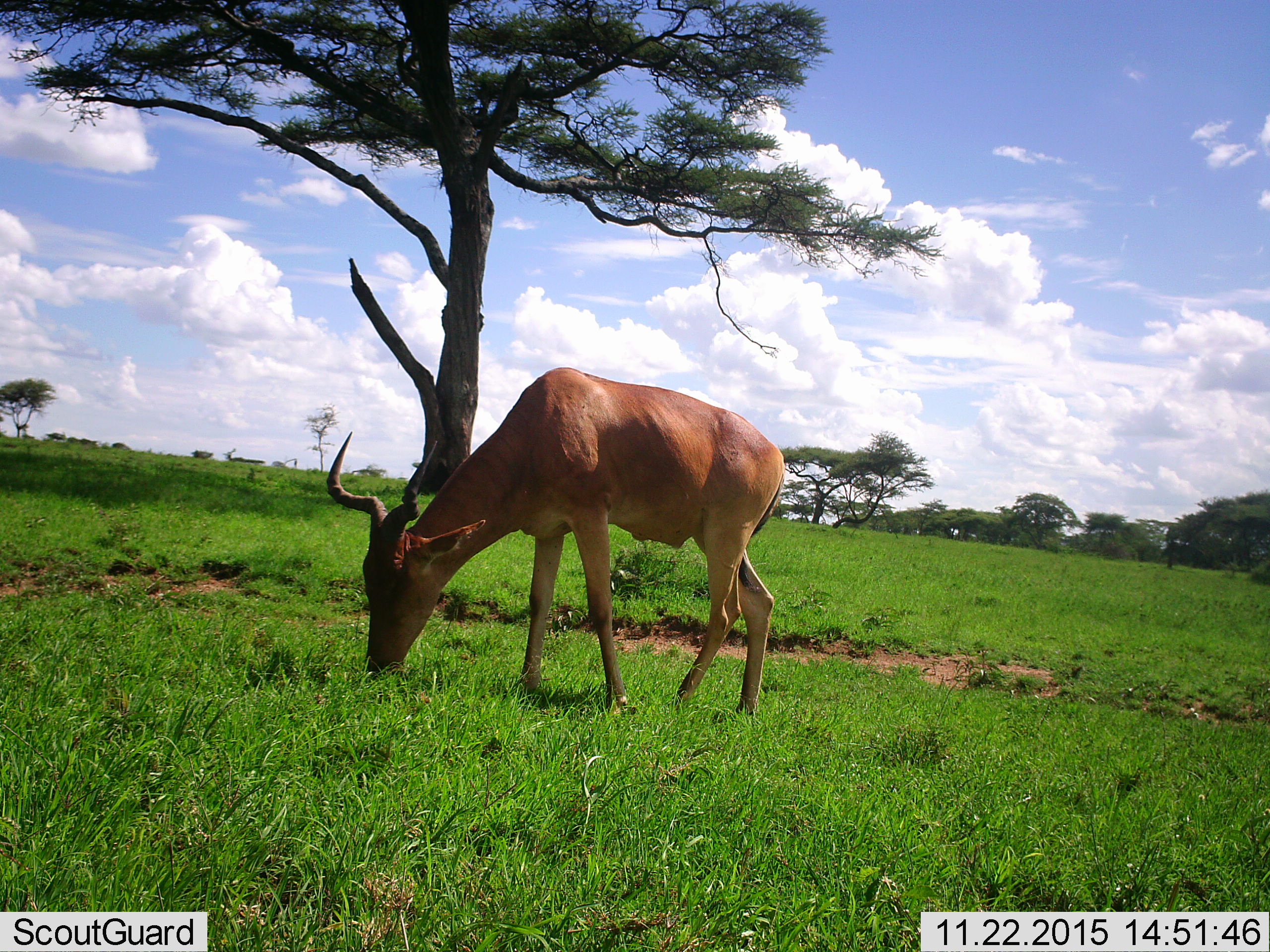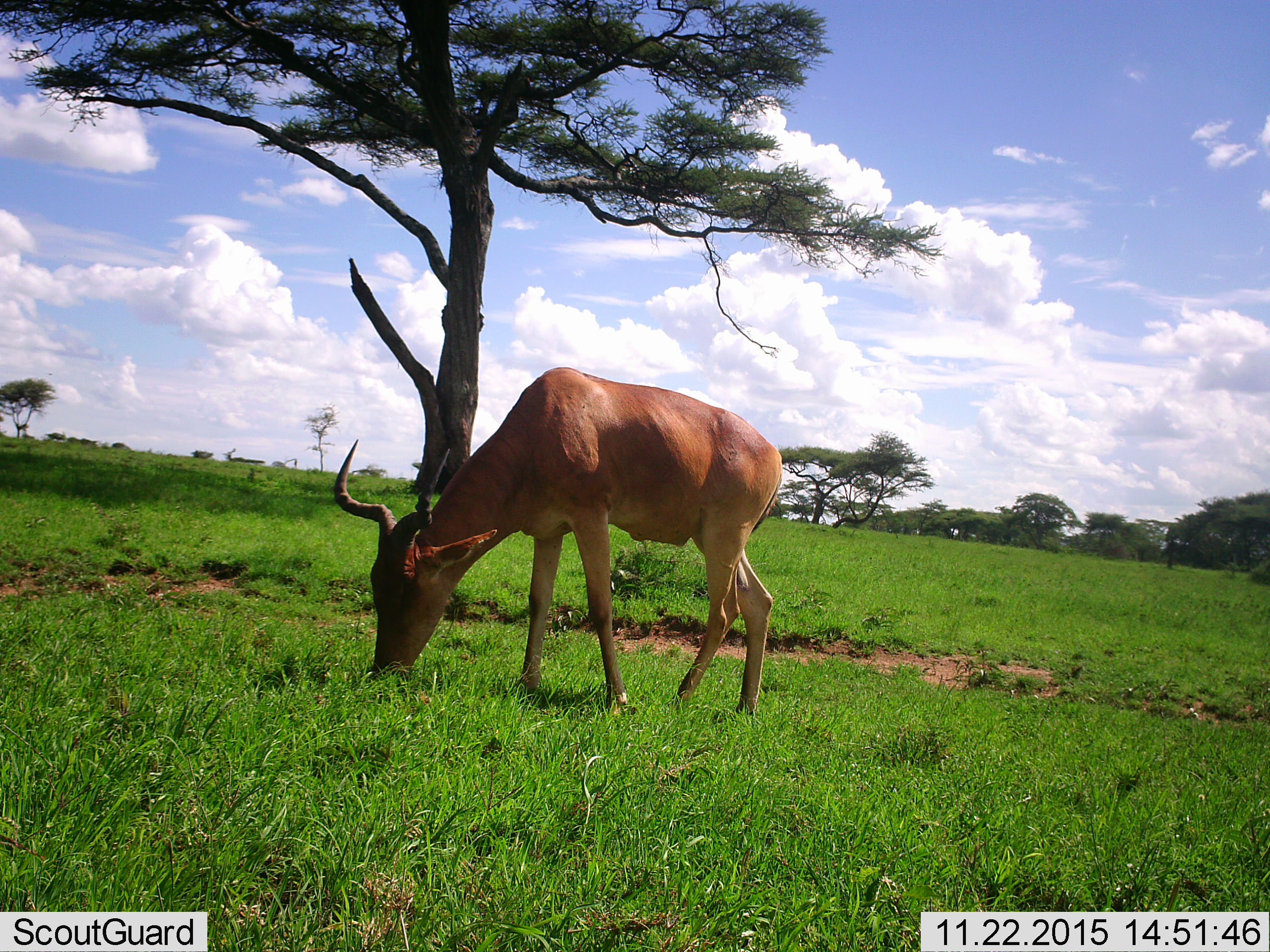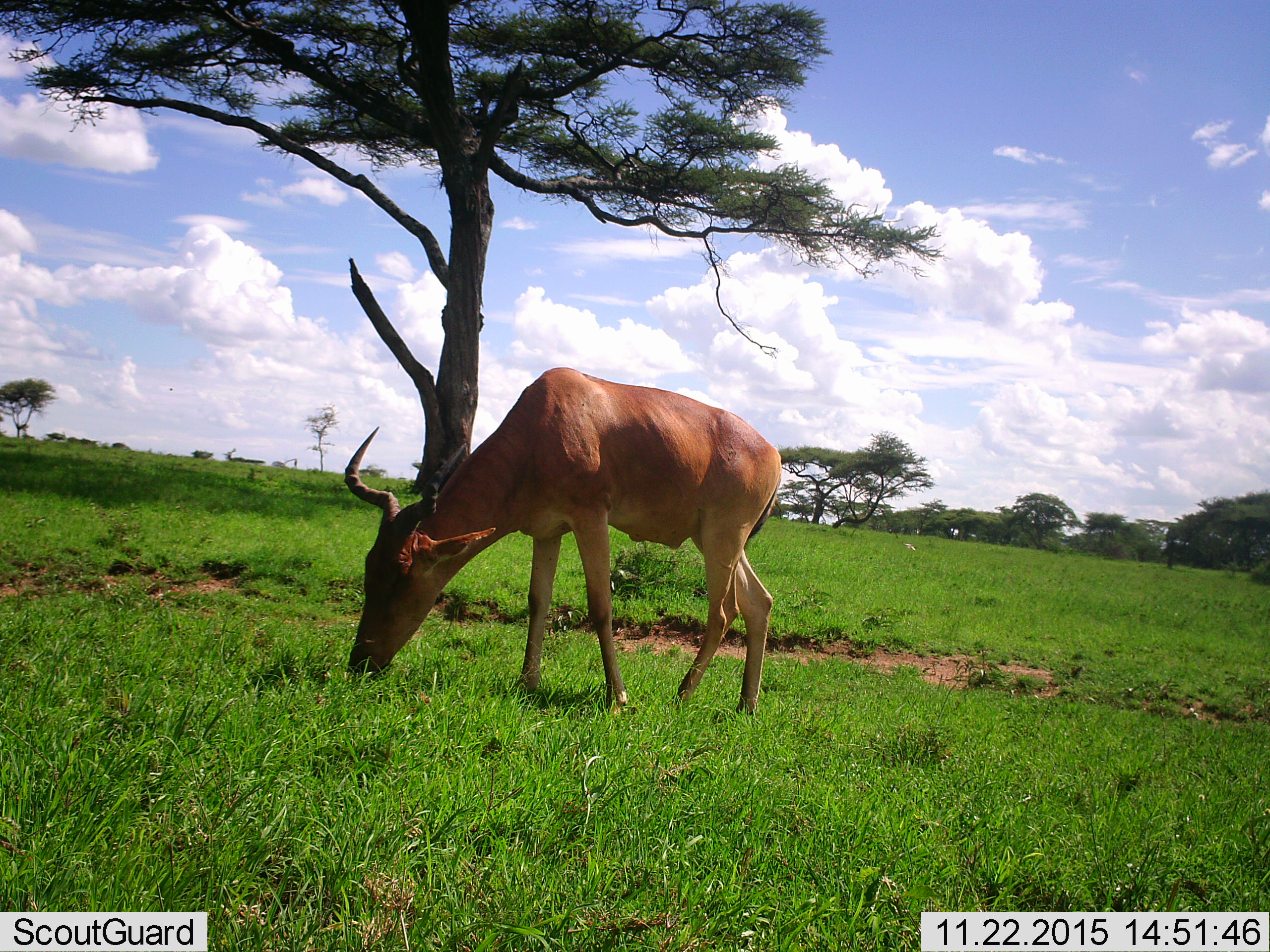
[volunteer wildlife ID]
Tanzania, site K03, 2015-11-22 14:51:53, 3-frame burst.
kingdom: Animalia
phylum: Chordata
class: Mammalia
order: Artiodactyla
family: Bovidae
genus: Alcelaphus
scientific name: Alcelaphus buselaphus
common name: hartebeest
Hartebeest (Alcelaphus buselaphus), count 1. Behavior (volunteer vote fractions): standing 33%, resting 0%, moving 0%, interacting 0%. Young present (vote fraction): 0%. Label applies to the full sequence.